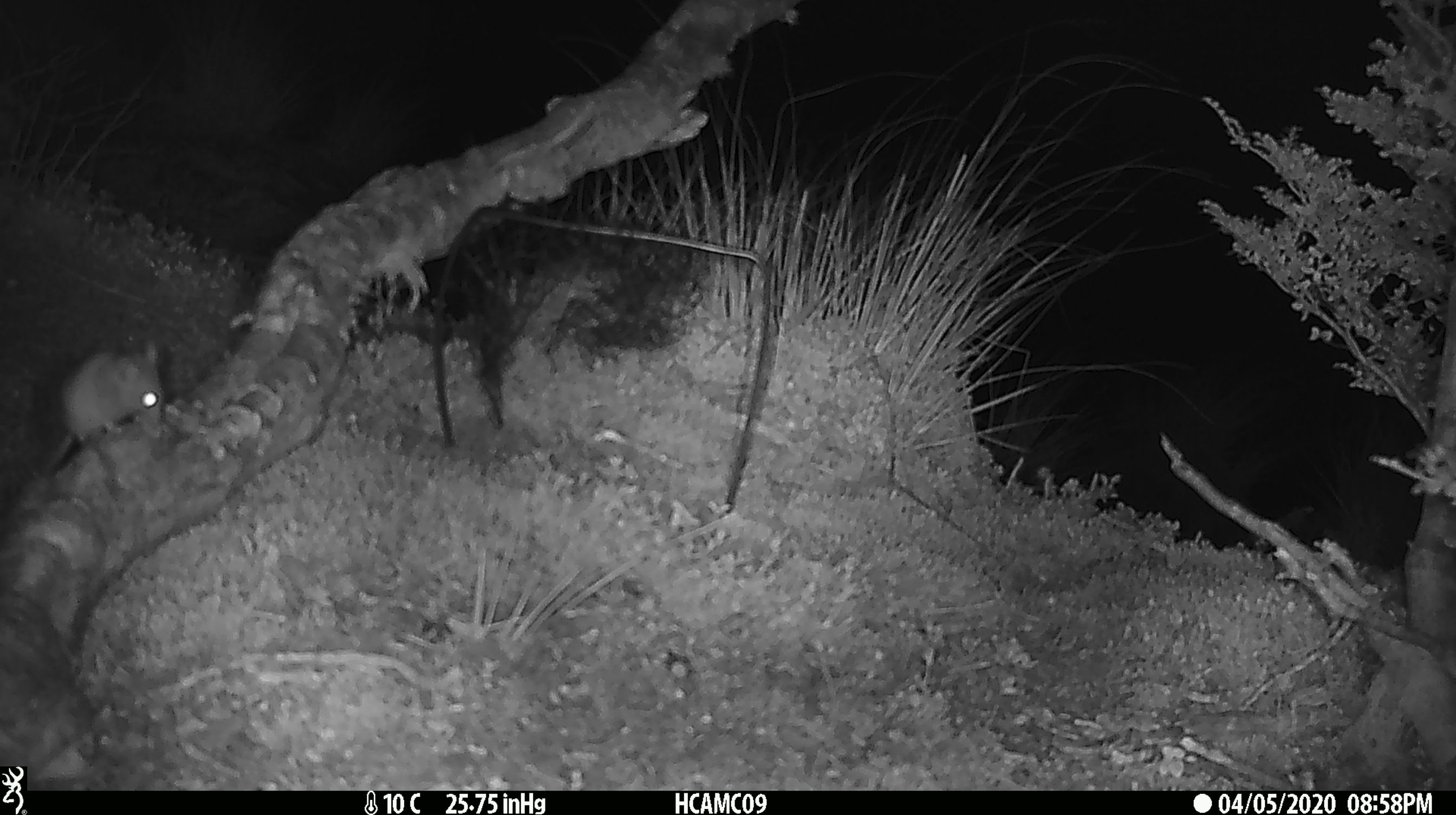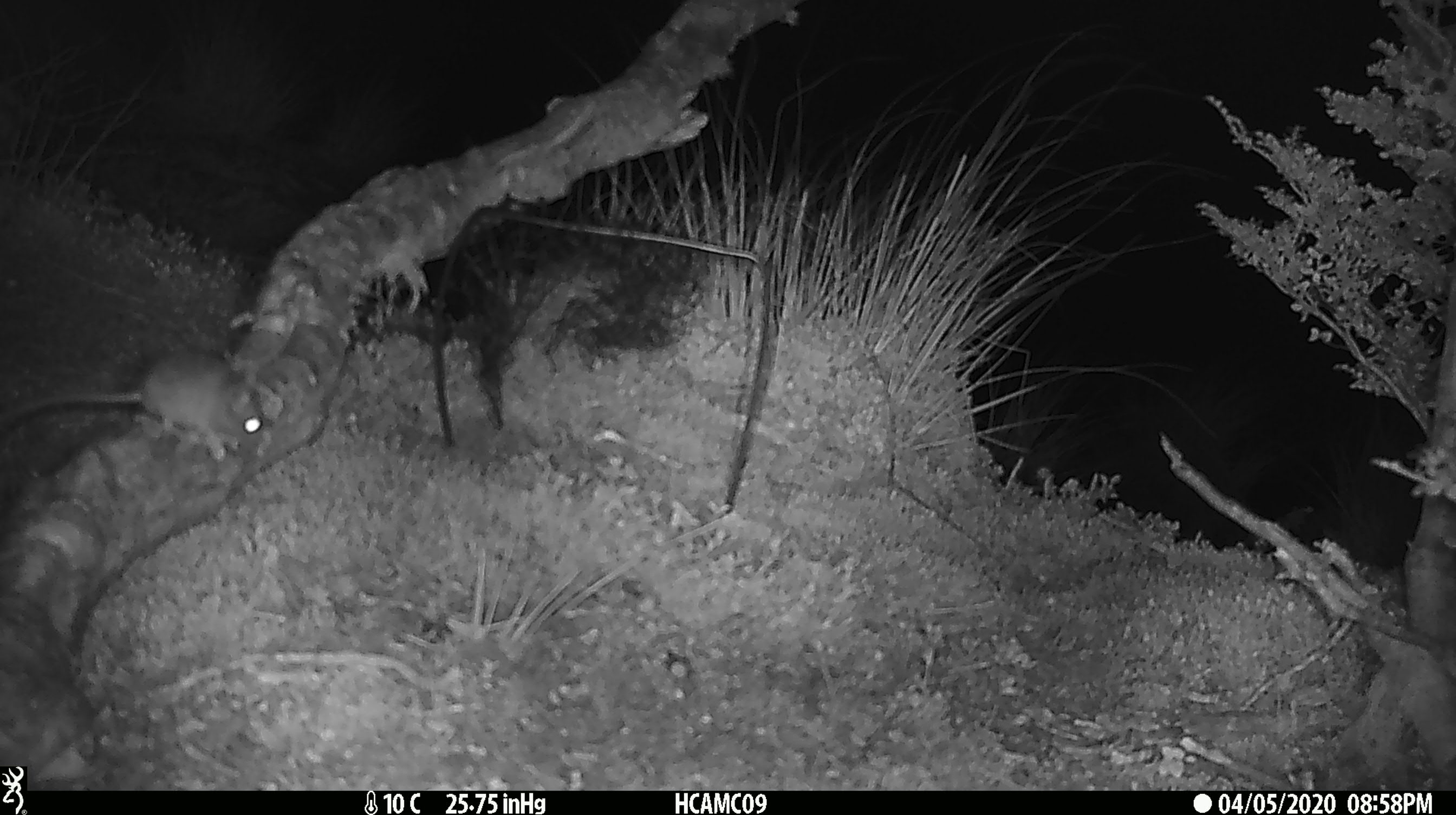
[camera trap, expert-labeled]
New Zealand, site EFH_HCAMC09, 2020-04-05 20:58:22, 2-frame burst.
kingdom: Animalia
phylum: Chordata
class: Mammalia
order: Rodentia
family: Muridae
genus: Mus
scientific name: Mus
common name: mouse